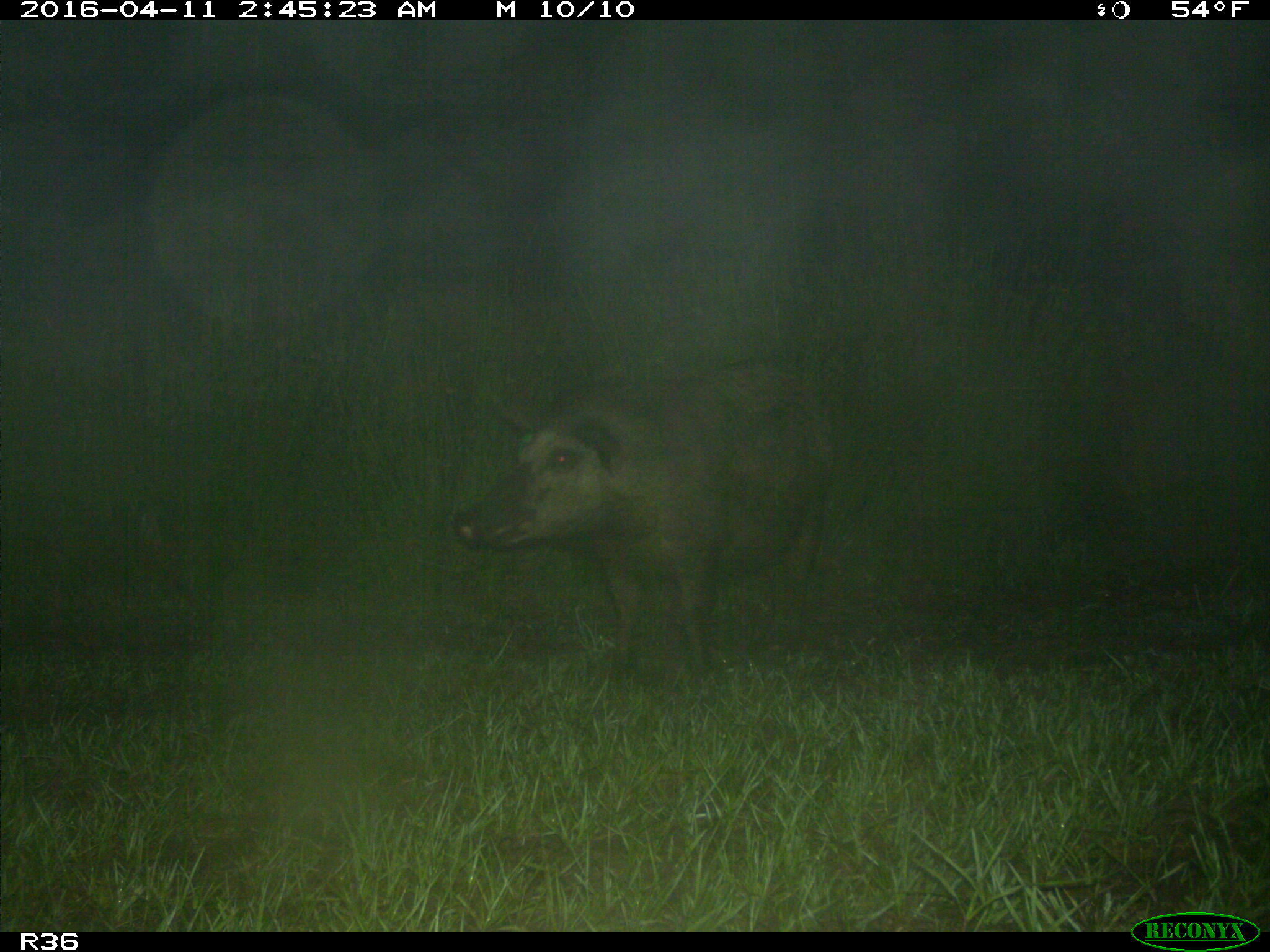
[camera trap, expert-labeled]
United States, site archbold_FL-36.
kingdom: Animalia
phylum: Chordata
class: Mammalia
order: Artiodactyla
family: Suidae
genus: Sus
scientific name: Sus scrofa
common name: wild boar